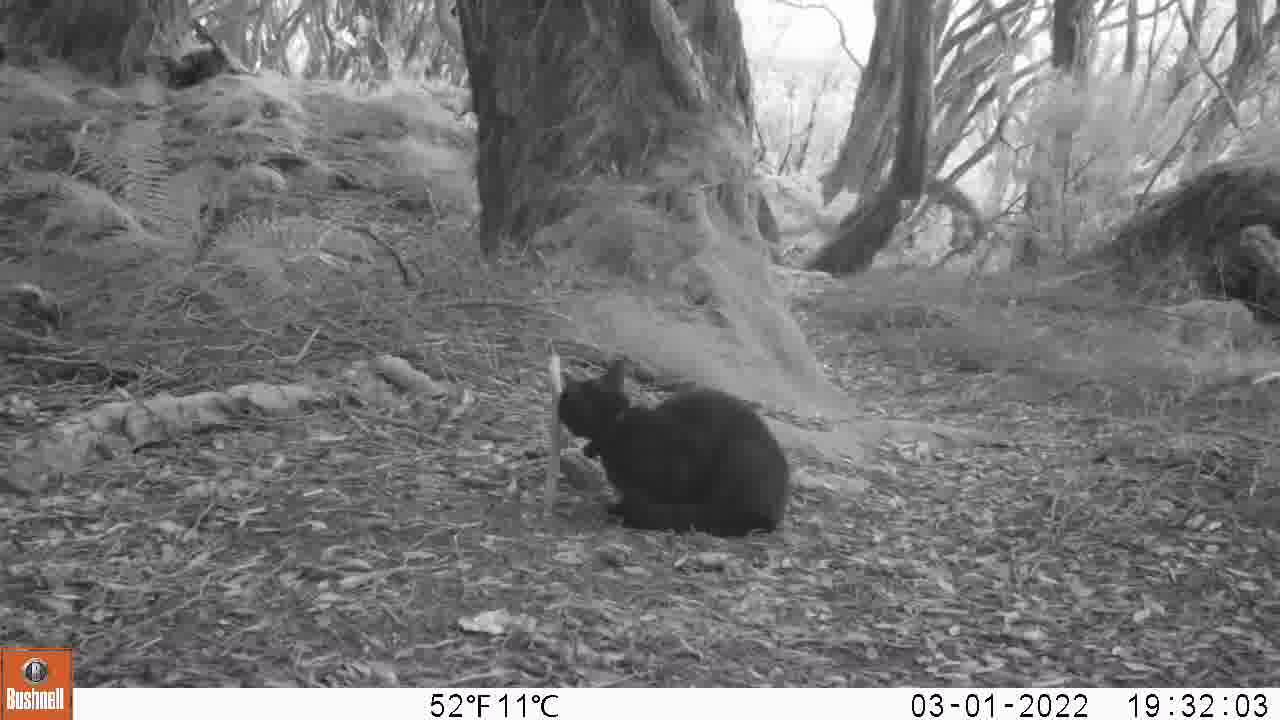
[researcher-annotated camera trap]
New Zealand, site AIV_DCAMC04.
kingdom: Animalia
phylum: Chordata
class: Mammalia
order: Carnivora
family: Felidae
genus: Felis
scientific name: Felis catus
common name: domestic cat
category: cat